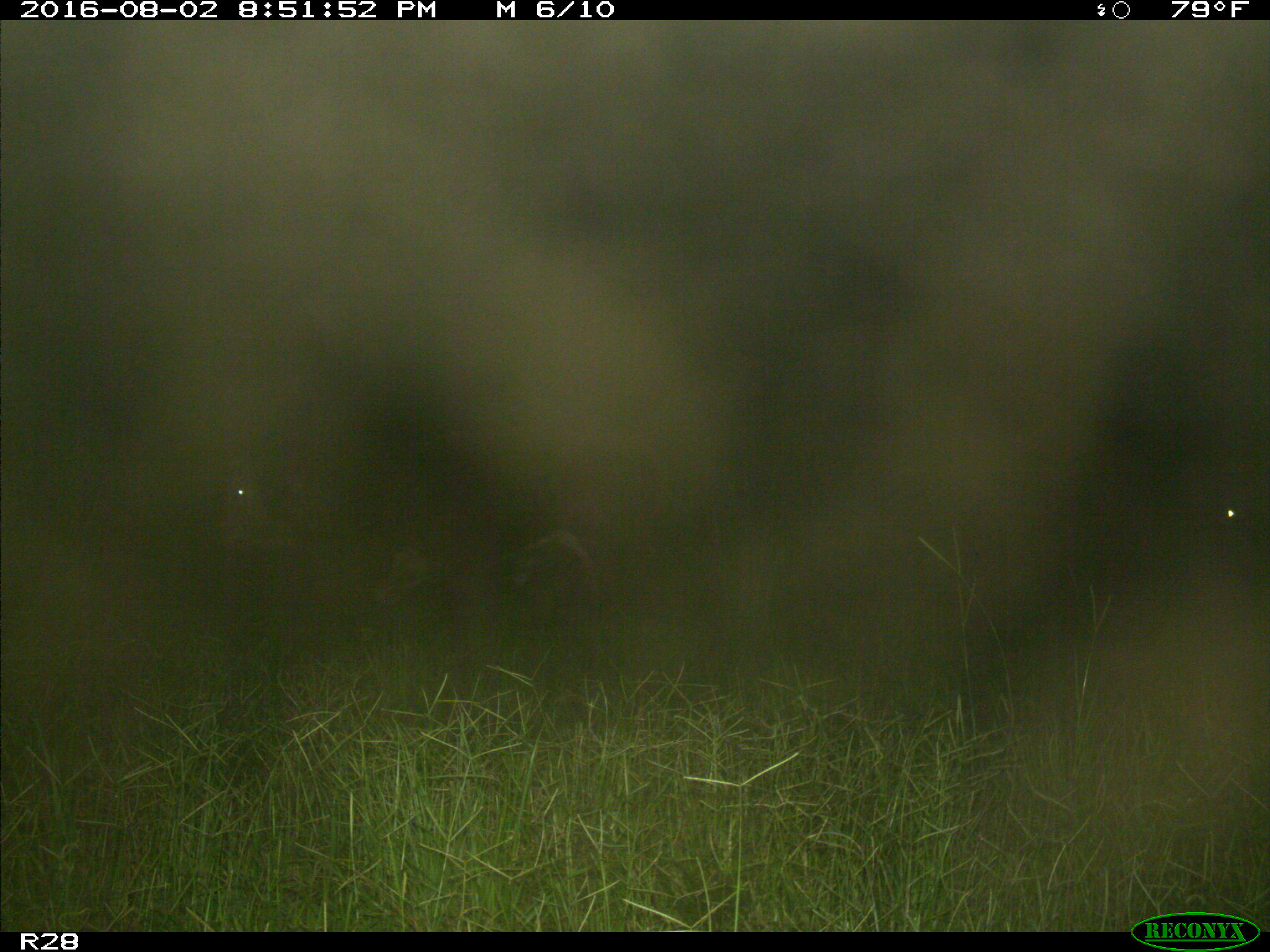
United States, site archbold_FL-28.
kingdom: Animalia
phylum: Chordata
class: Mammalia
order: Artiodactyla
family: Bovidae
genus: Bos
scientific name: Bos taurus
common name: domestic cow